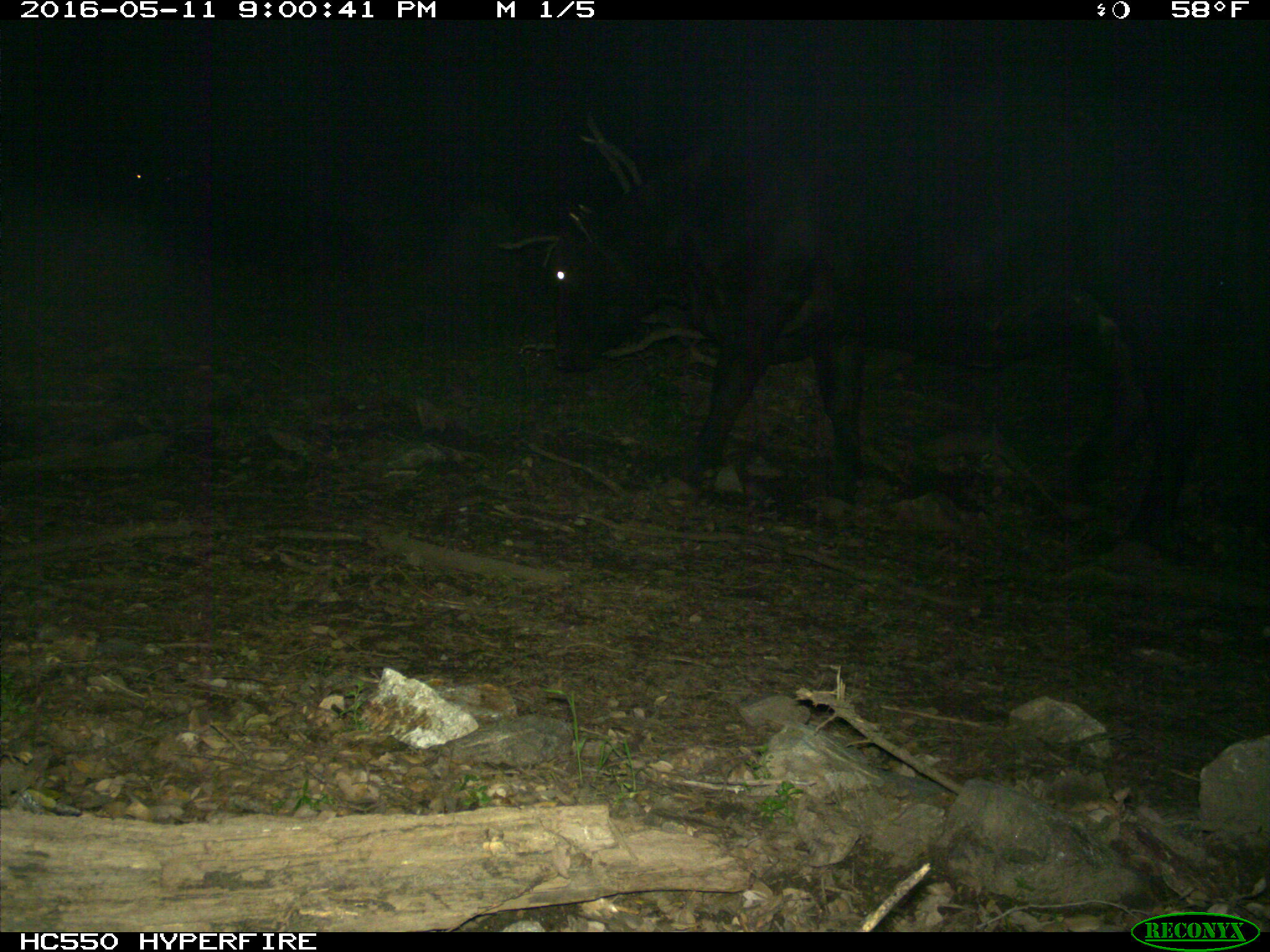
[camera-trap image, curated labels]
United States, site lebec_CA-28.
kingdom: Animalia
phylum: Chordata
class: Mammalia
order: Artiodactyla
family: Bovidae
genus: Bos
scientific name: Bos taurus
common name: domestic cow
Bos taurus (domestic cow).